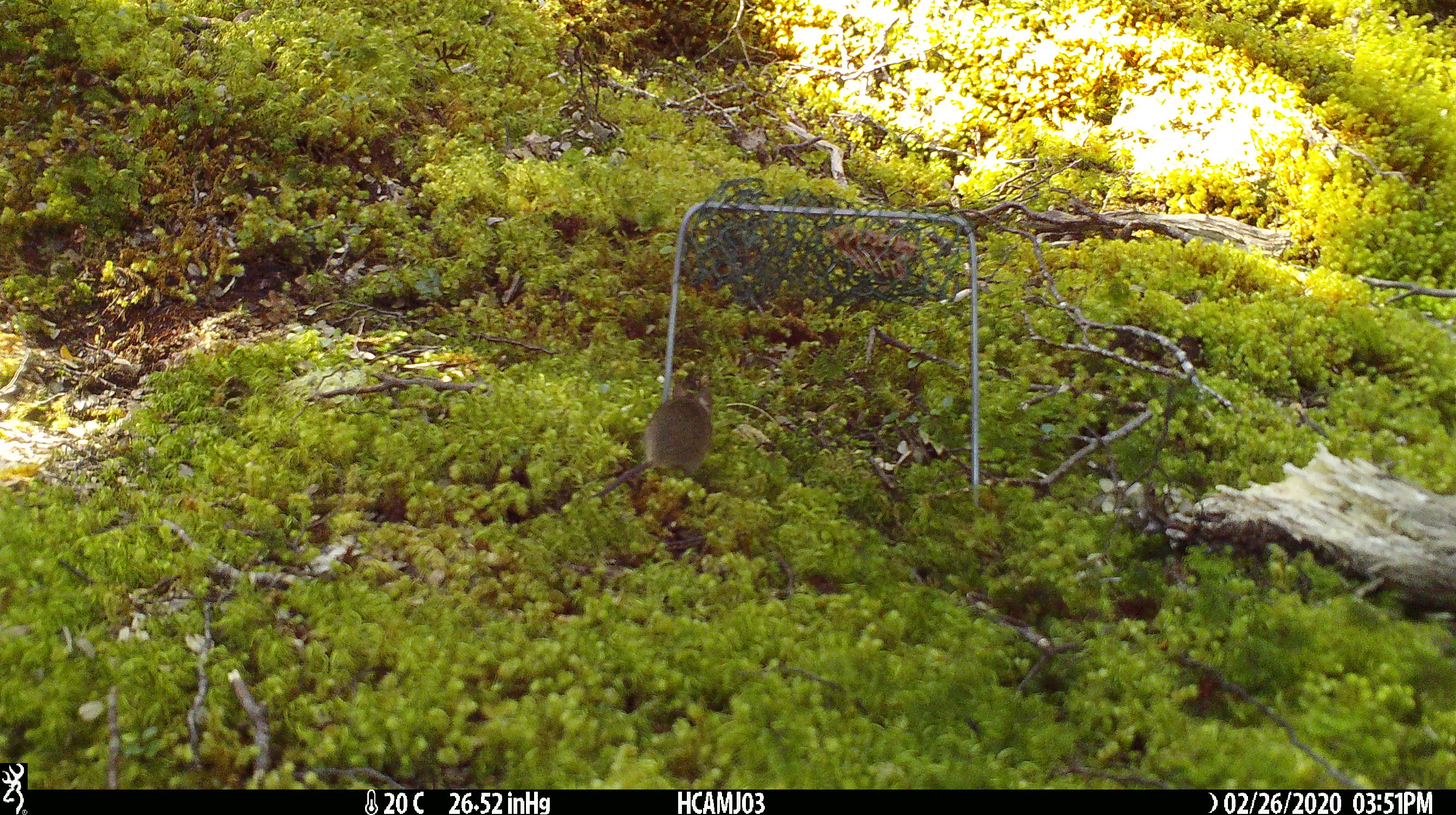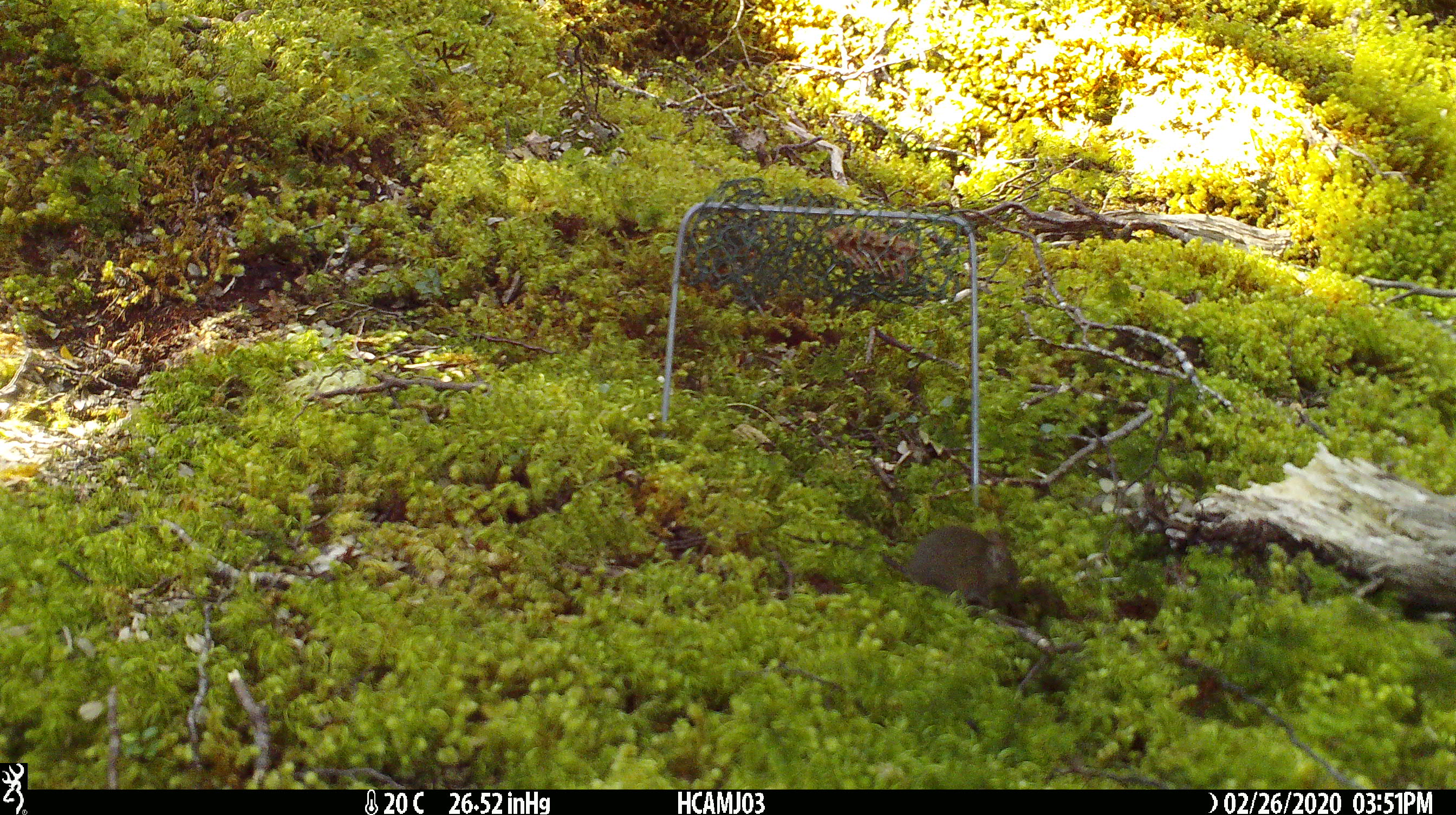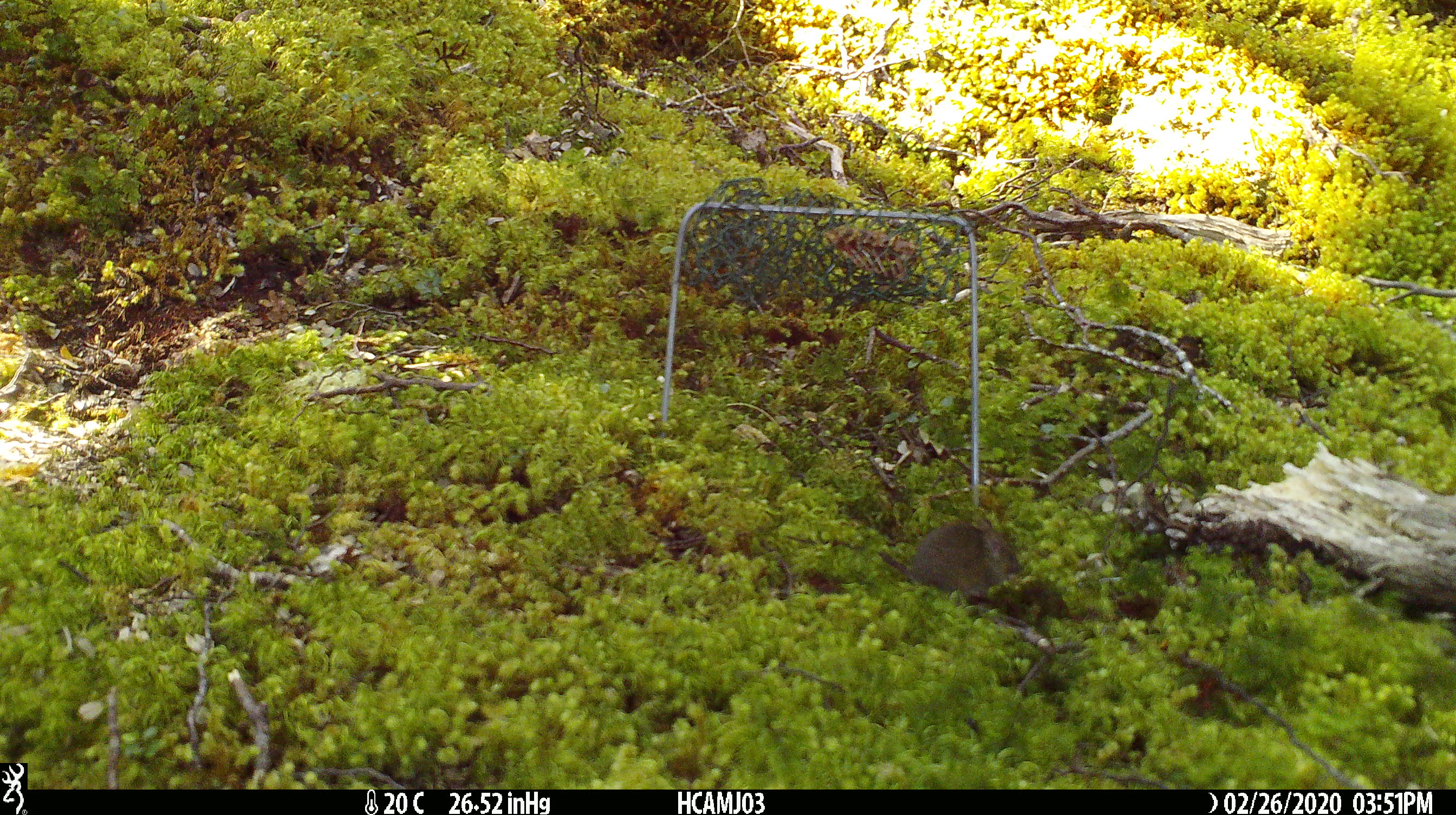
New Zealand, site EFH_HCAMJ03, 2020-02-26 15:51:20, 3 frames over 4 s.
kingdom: Animalia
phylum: Chordata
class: Mammalia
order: Rodentia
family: Muridae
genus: Mus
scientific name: Mus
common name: mouse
Mouse (Mus).